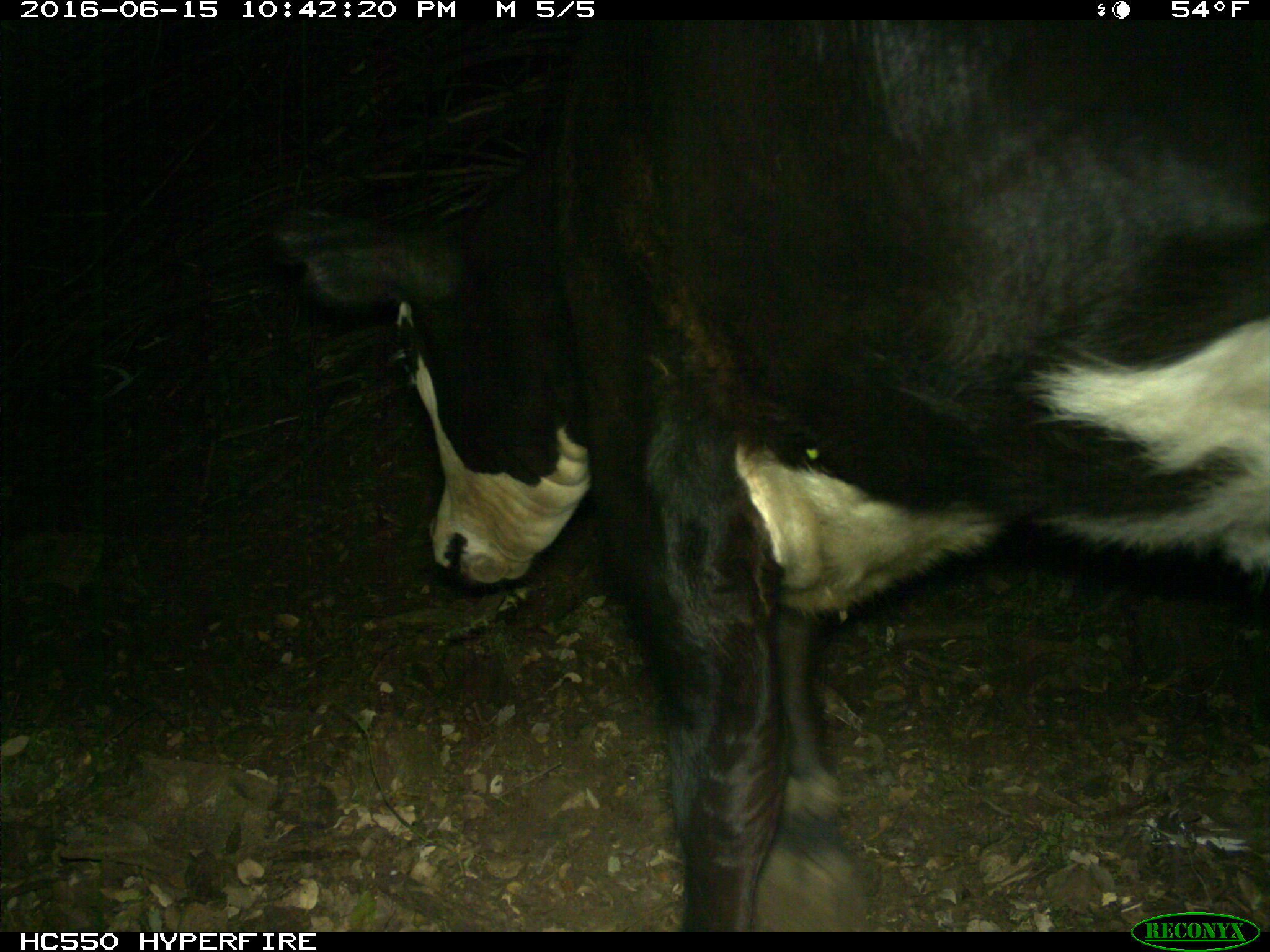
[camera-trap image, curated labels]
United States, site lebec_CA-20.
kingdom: Animalia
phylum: Chordata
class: Mammalia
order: Artiodactyla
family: Bovidae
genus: Bos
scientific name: Bos taurus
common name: domestic cow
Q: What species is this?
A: Bos taurus (domestic cow).